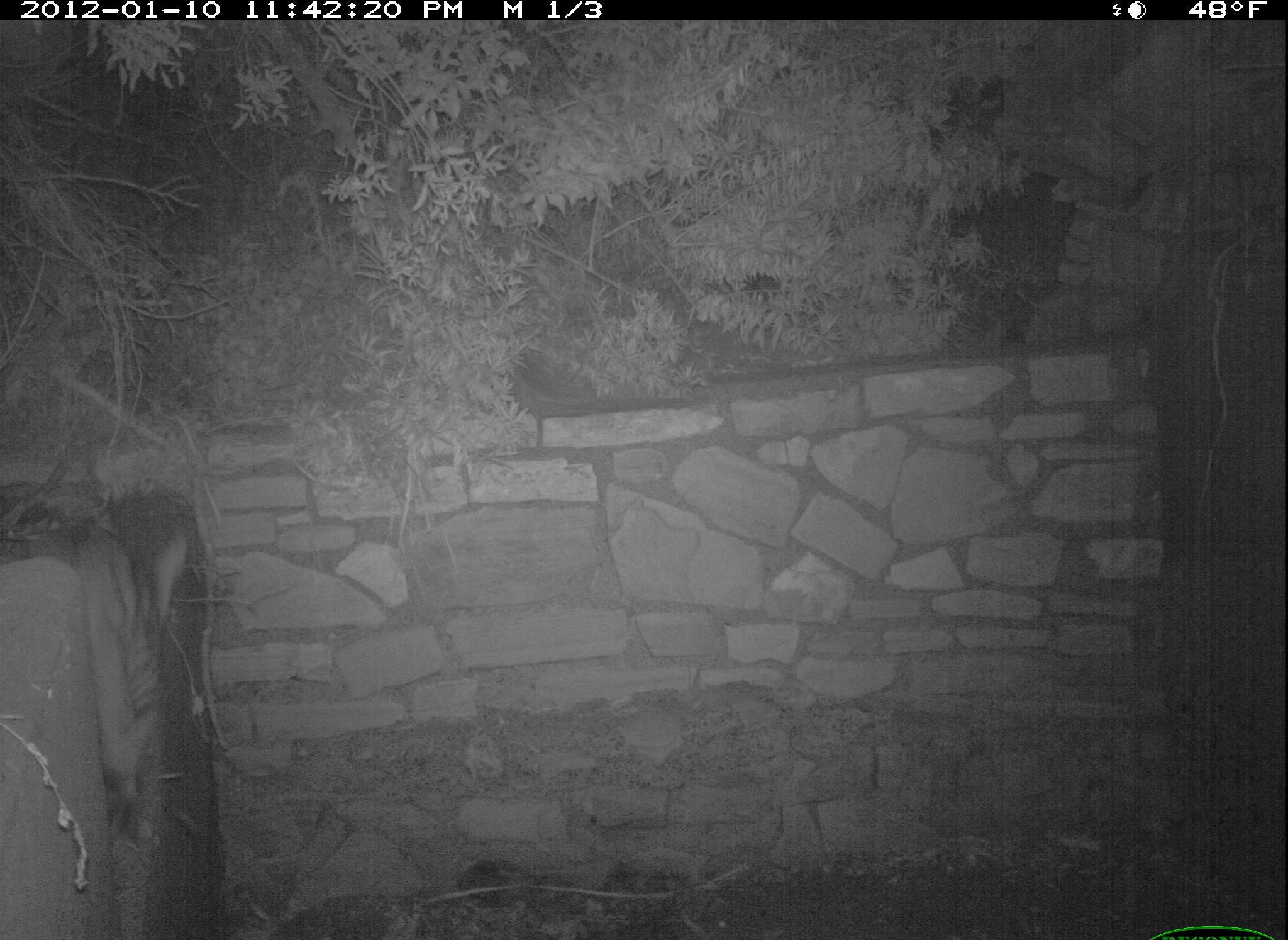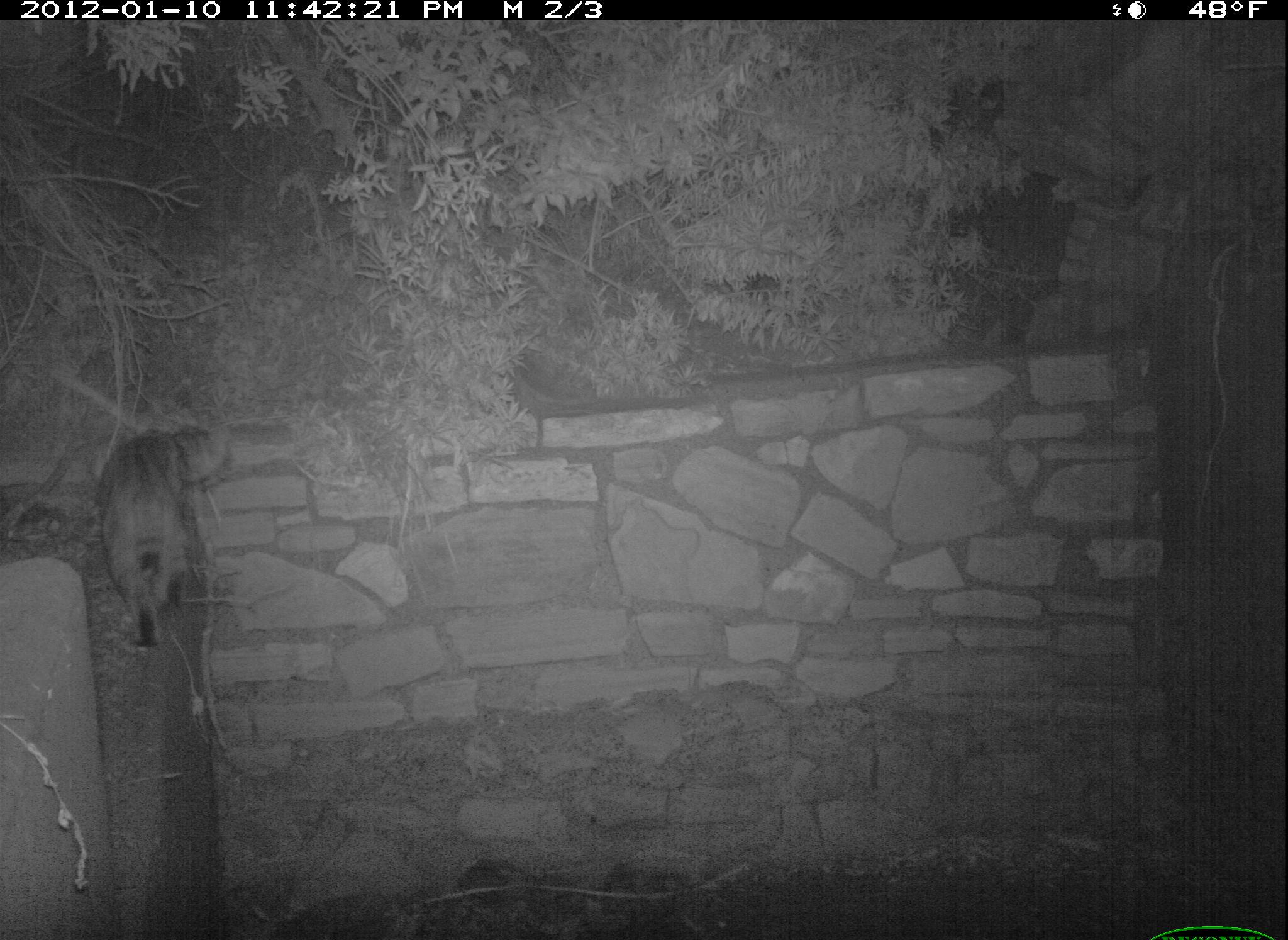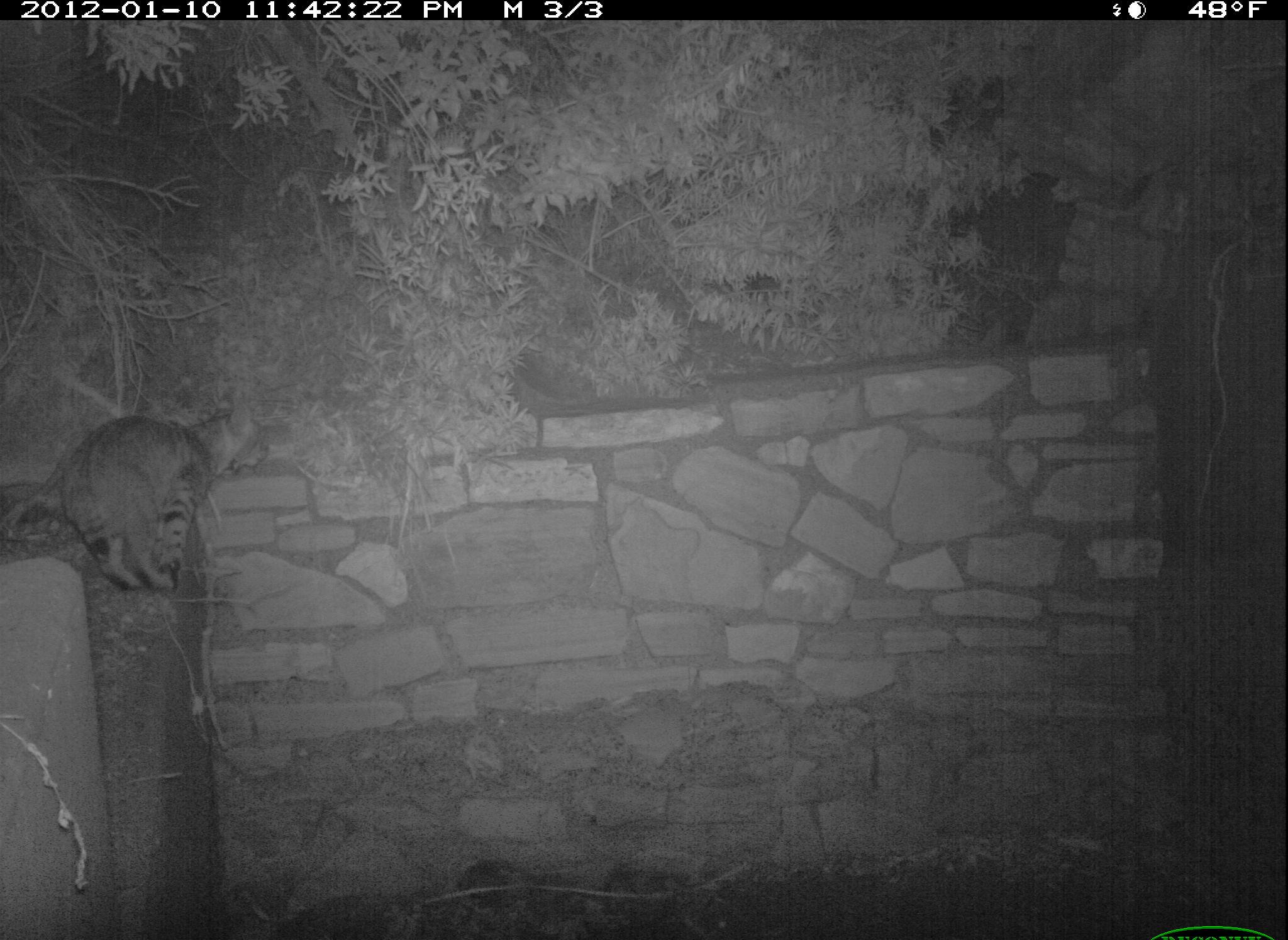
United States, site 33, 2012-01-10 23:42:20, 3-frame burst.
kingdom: Animalia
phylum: Chordata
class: Mammalia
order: Carnivora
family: Felidae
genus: Lynx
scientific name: Lynx rufus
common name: bobcat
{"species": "bobcat (Lynx rufus)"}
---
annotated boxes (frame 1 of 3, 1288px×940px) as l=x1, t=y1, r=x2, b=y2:
bobcat: l=6, t=497, r=203, b=830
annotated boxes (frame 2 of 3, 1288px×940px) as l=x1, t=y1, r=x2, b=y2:
bobcat: l=93, t=406, r=230, b=657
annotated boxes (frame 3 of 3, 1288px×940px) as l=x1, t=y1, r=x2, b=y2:
bobcat: l=56, t=398, r=272, b=594